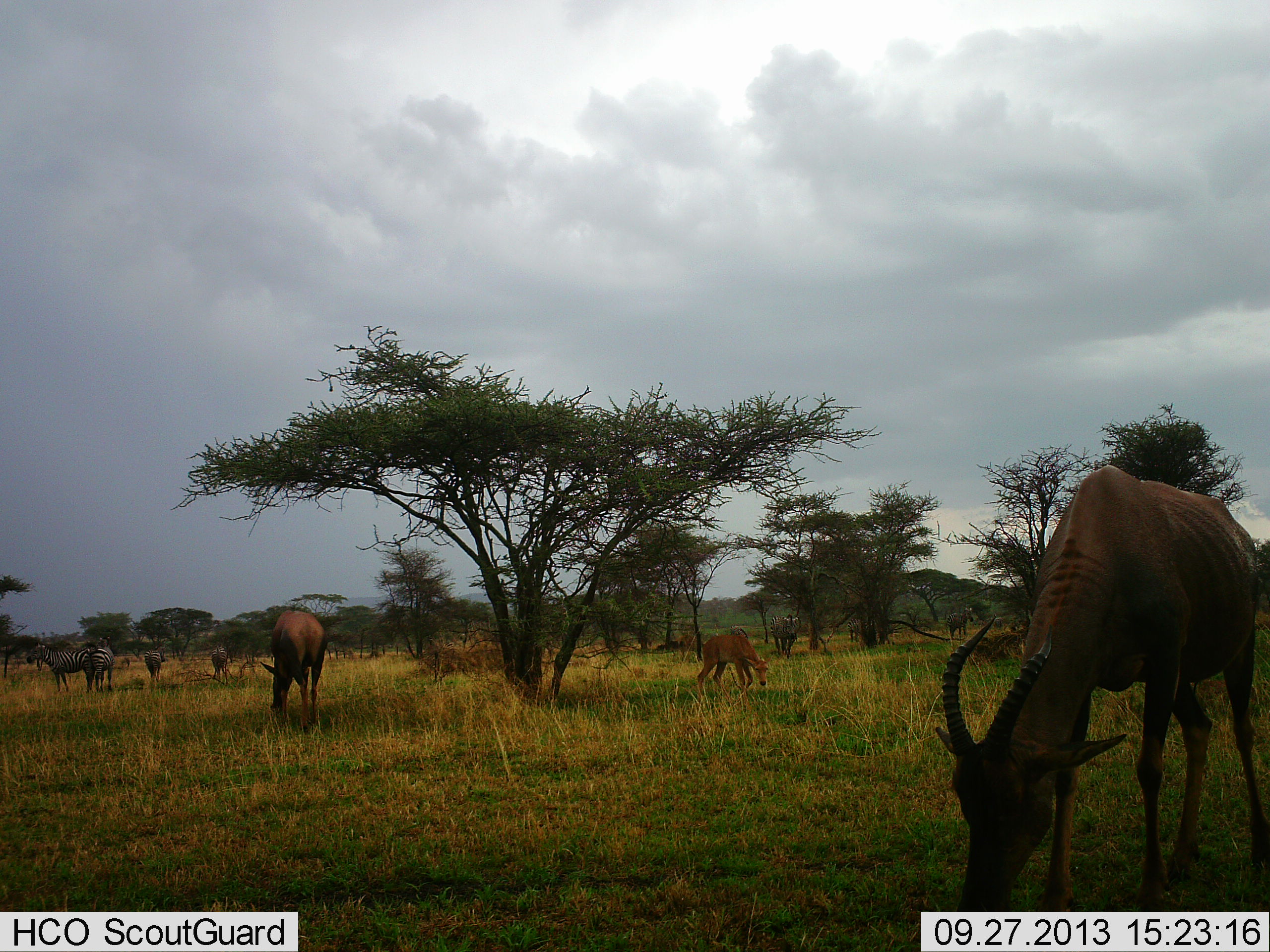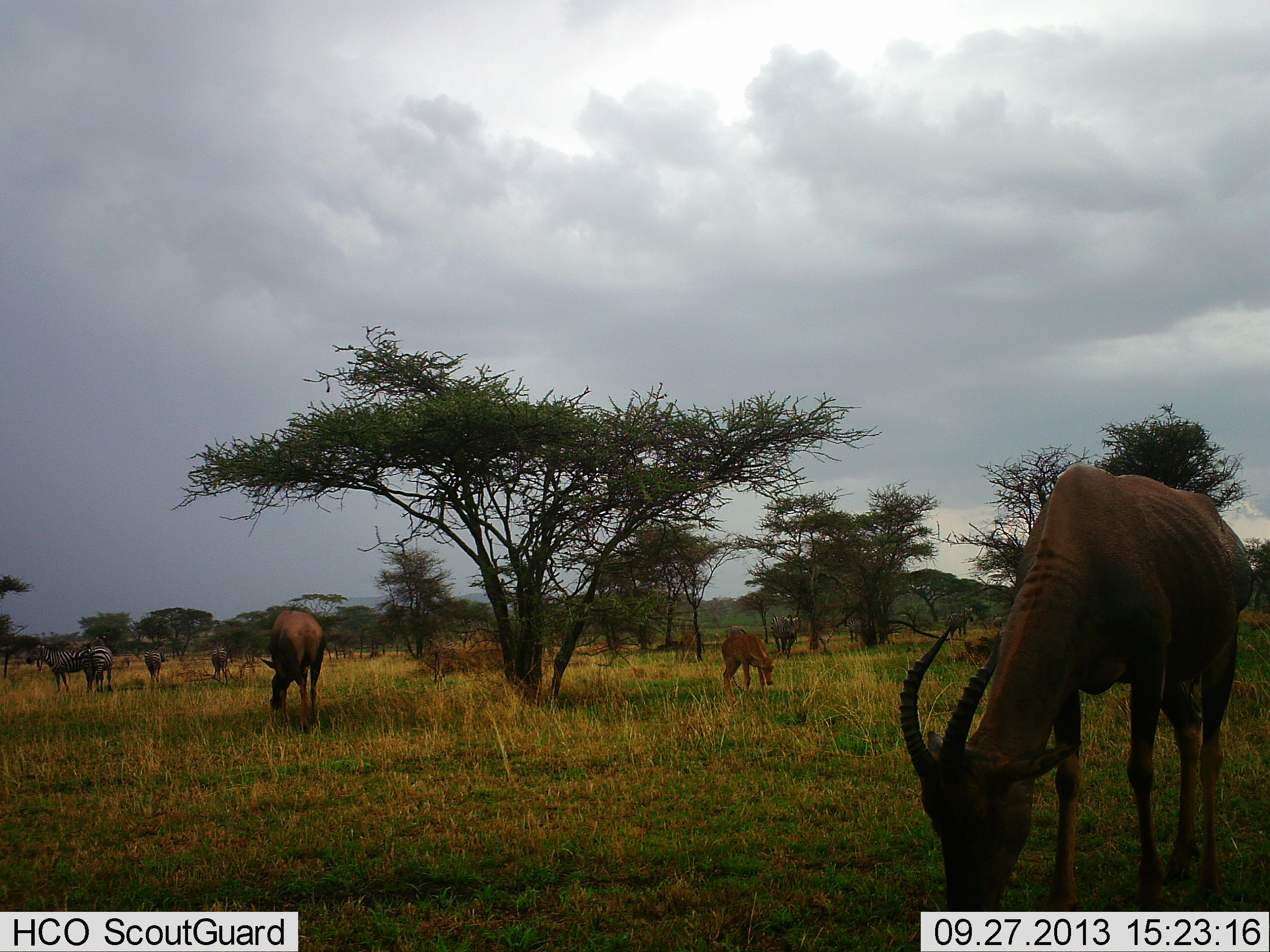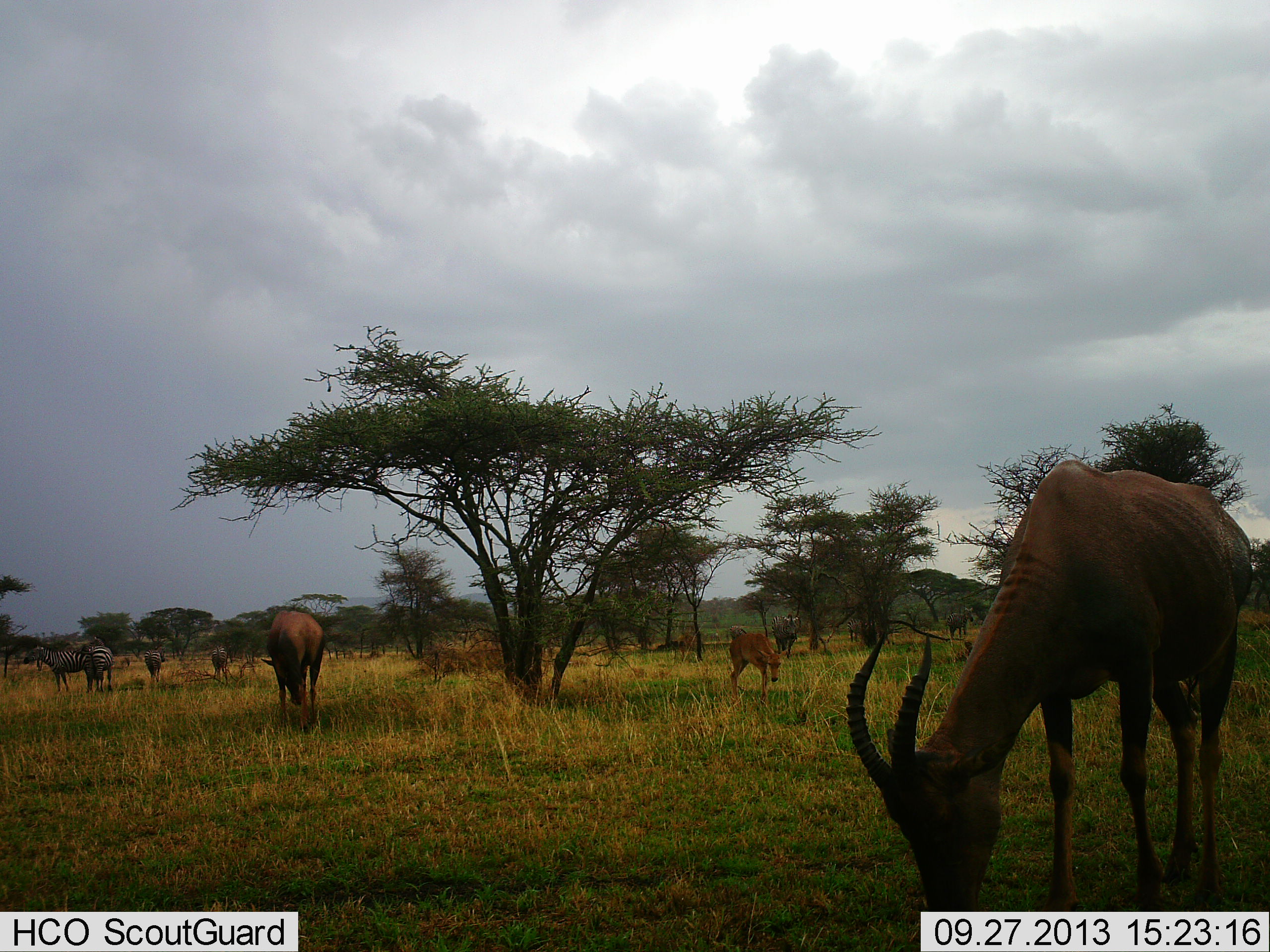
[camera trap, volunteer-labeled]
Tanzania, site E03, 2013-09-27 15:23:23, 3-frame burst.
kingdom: Animalia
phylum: Chordata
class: Mammalia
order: Artiodactyla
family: Bovidae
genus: Damaliscus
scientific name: Damaliscus lunatus jimela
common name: topi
Topi (Damaliscus lunatus jimela), count 3. Behavior (volunteer vote fractions): standing 54%, resting 0%, moving 8%, interacting 0%. Young present (vote fraction): 31%. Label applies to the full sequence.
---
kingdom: Animalia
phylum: Chordata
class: Mammalia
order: Perissodactyla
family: Equidae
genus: Equus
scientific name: Equus quagga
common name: plains zebra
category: zebra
Zebra (plains zebra) (Equus quagga), count 4. Behavior (volunteer vote fractions): standing 75%, resting 0%, moving 0%, interacting 0%. Young present (vote fraction): 0%. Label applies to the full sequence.